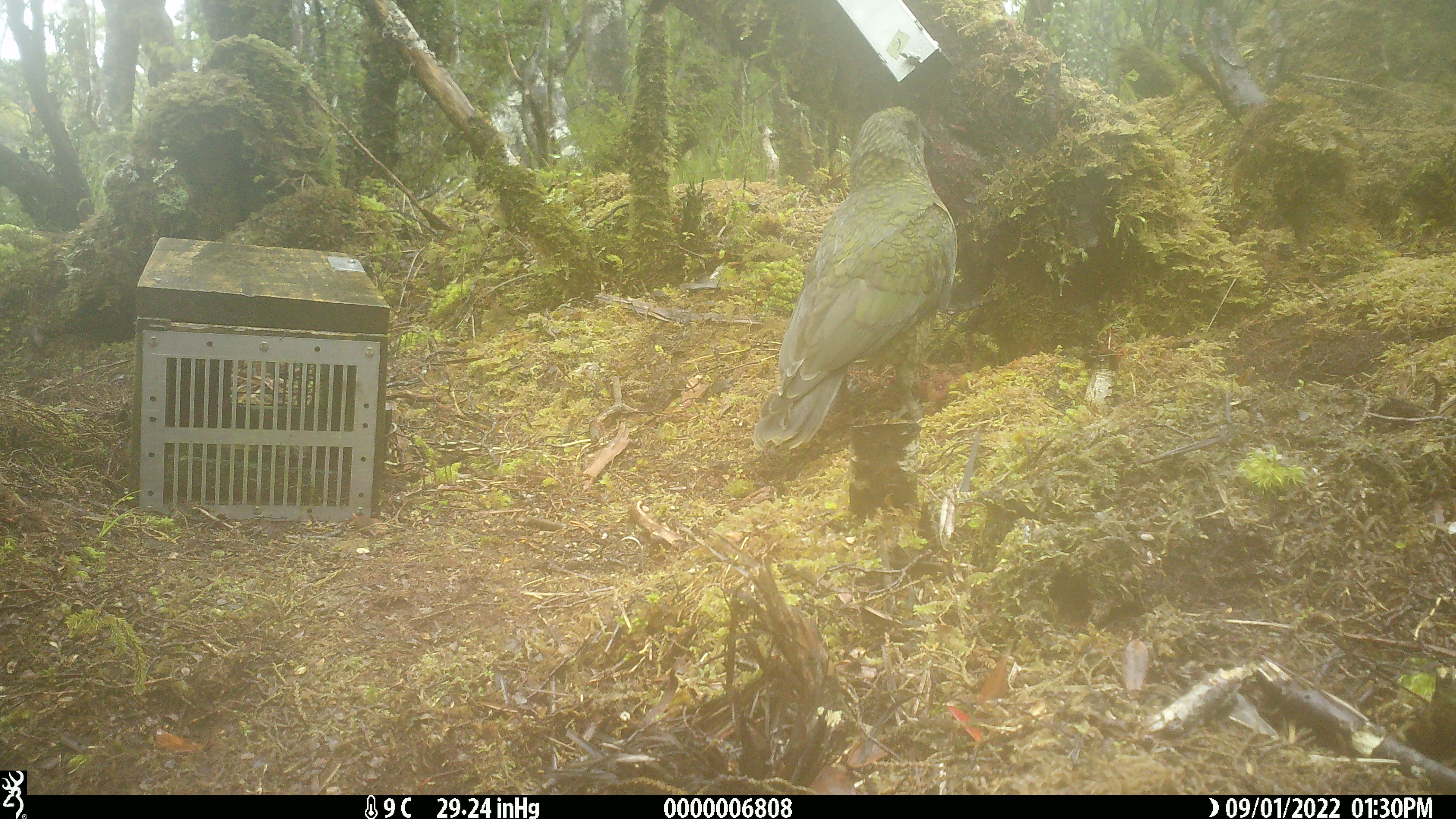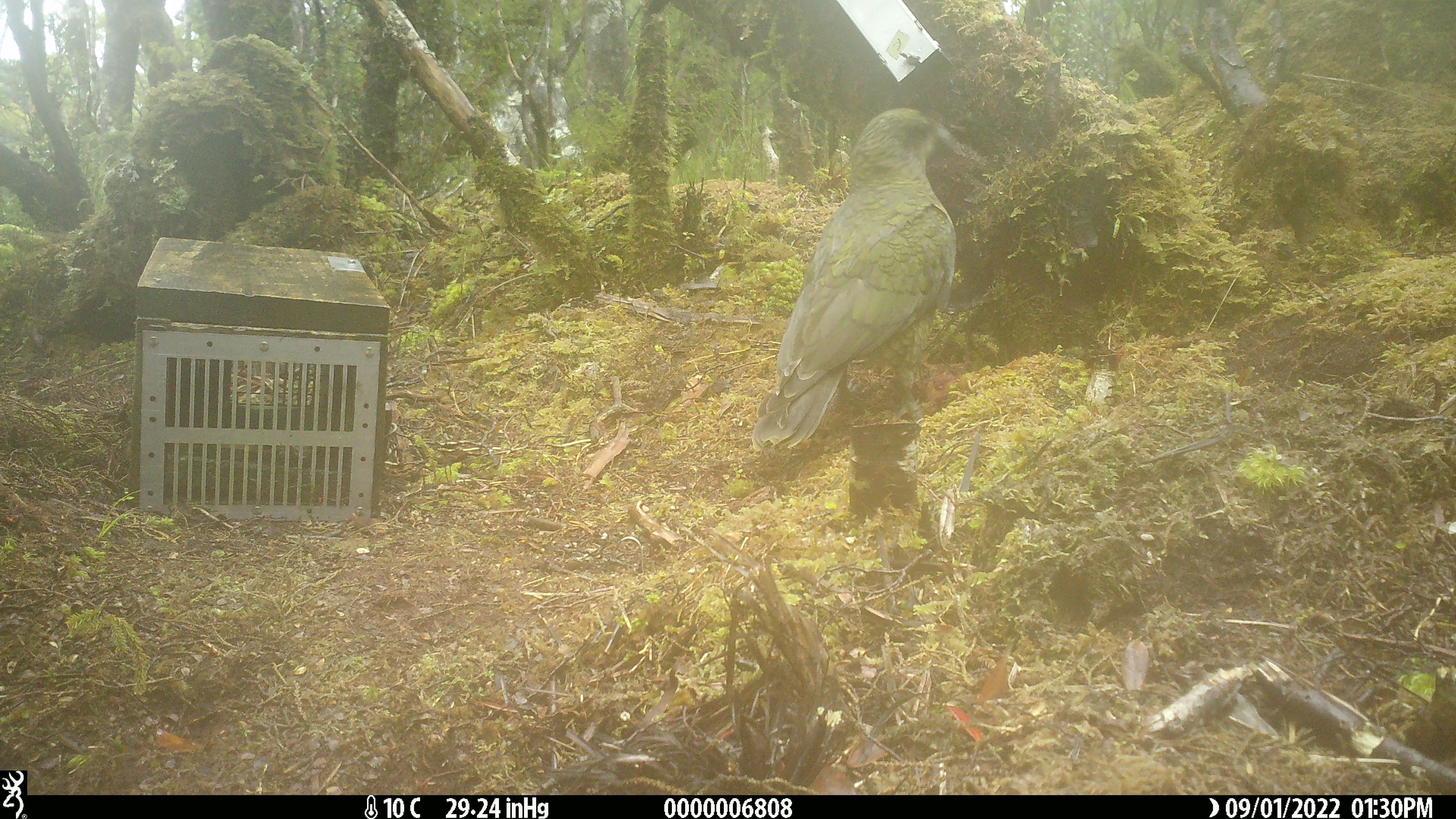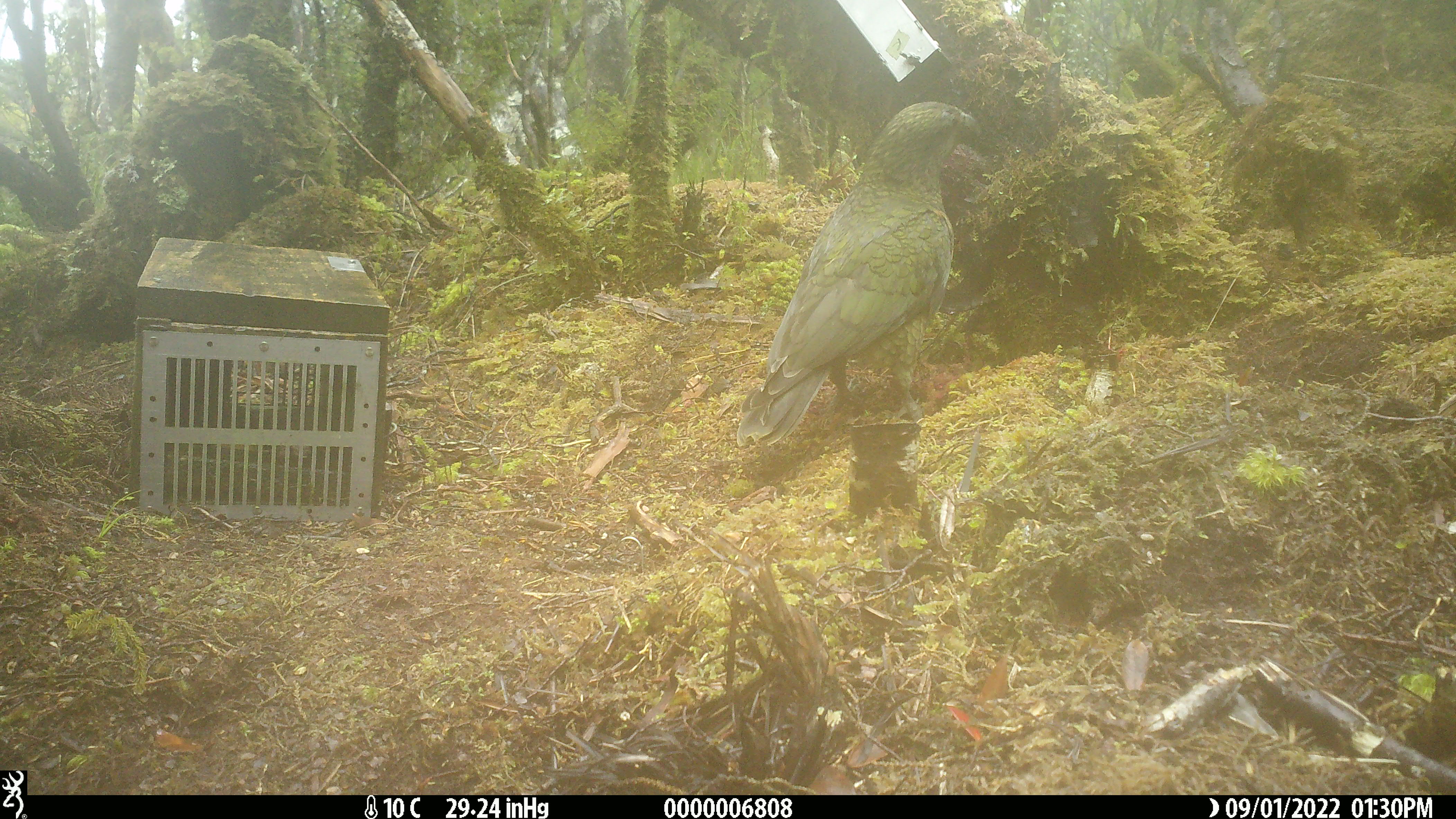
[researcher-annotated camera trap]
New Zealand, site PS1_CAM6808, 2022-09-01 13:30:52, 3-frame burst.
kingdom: Animalia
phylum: Chordata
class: Aves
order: Psittaciformes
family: Strigopidae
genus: Nestor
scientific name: Nestor notabilis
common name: kea